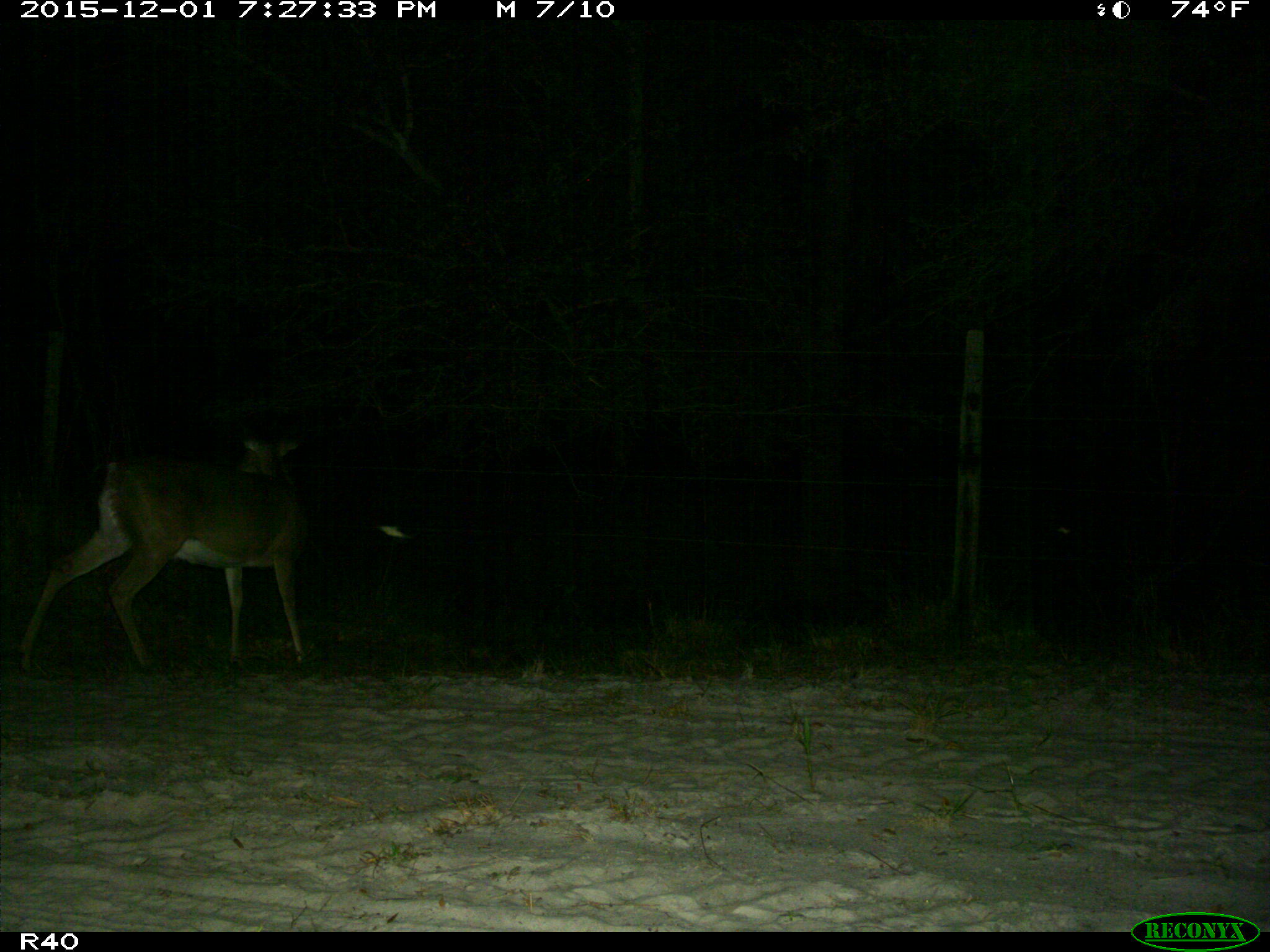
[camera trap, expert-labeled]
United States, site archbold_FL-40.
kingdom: Animalia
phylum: Chordata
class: Mammalia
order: Artiodactyla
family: Cervidae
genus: Odocoileus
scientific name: Odocoileus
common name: deer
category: unidentified deer